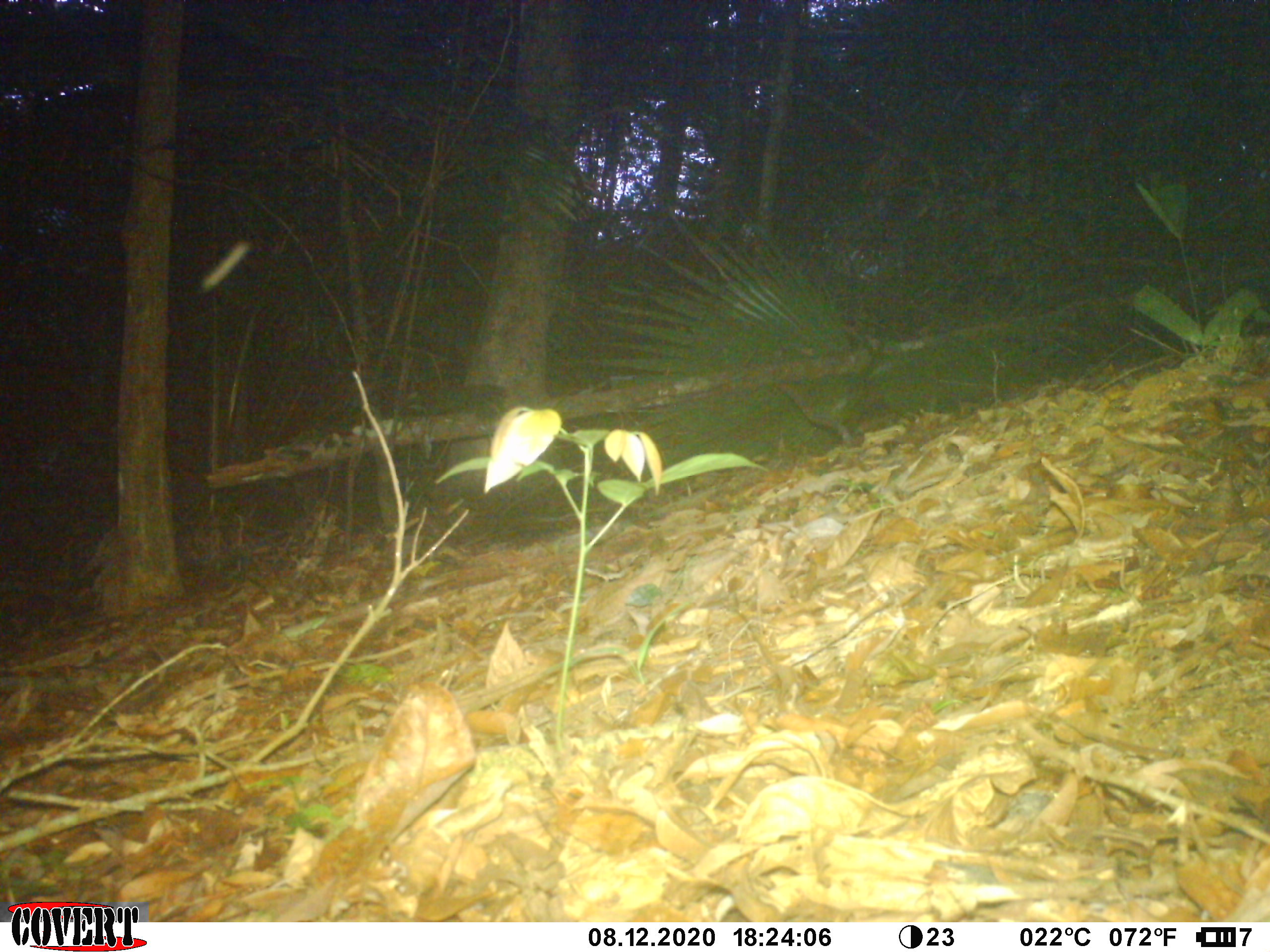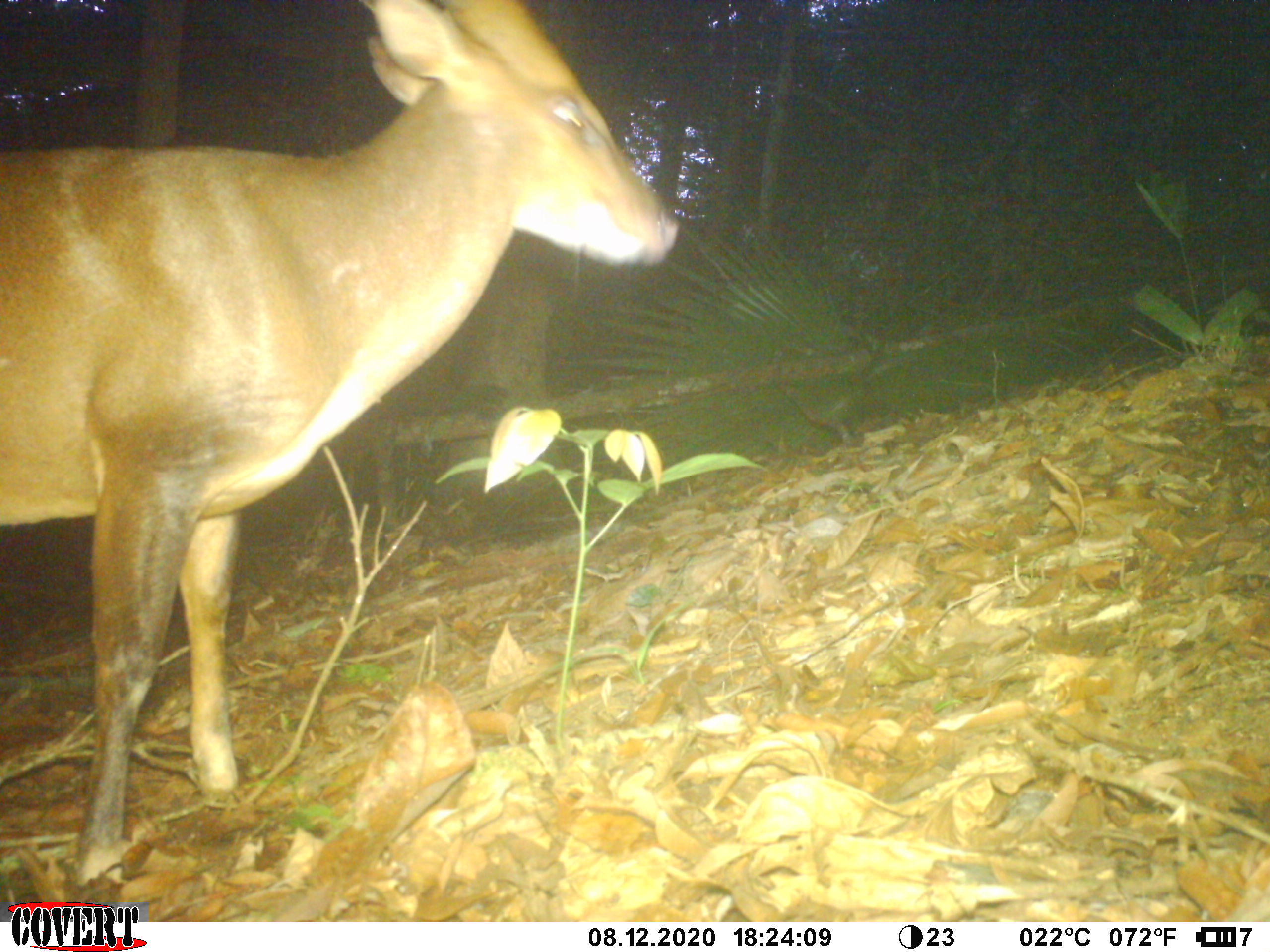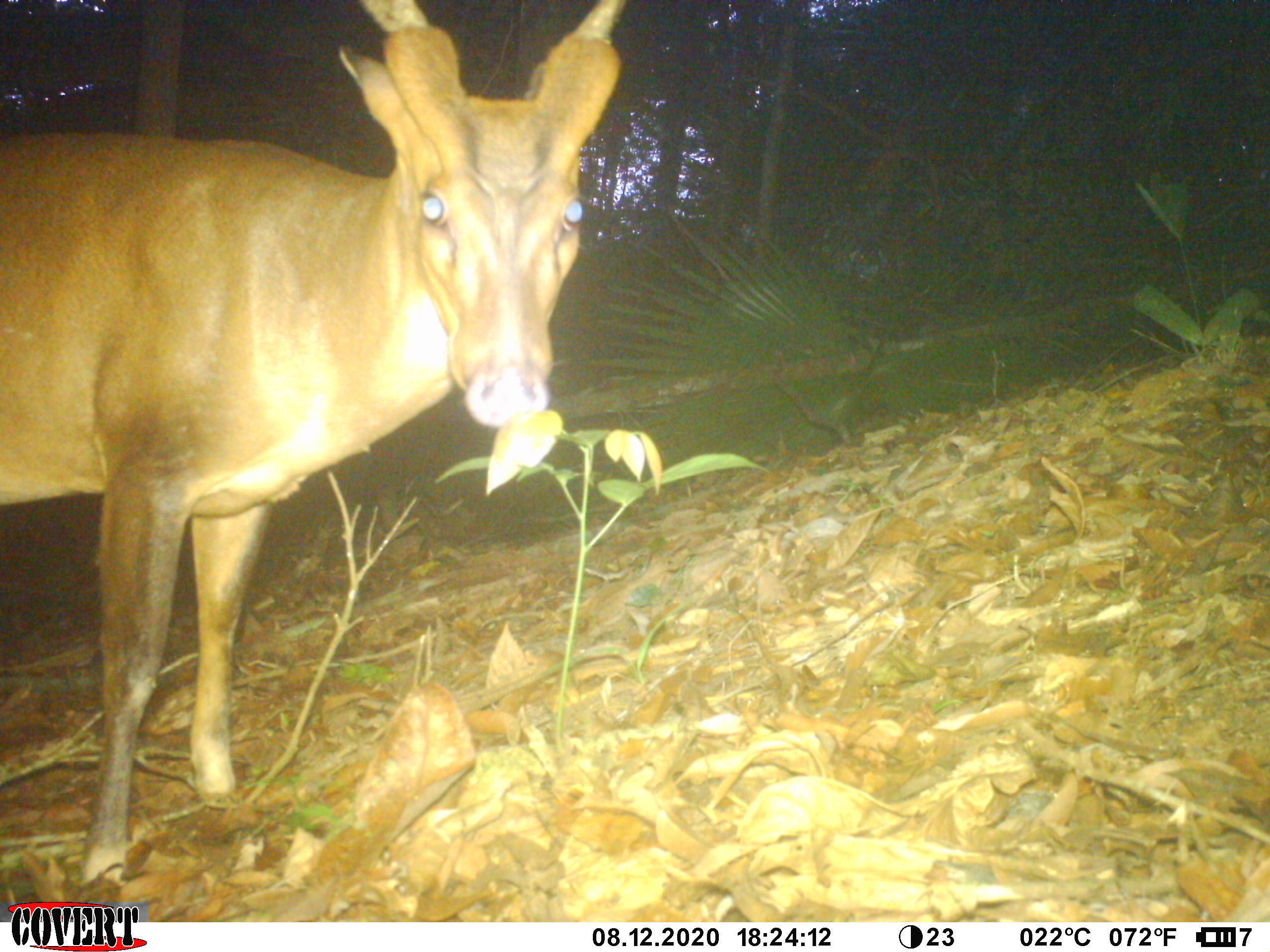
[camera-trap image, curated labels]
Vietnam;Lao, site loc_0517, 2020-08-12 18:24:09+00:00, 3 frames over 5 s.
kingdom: Animalia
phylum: Chordata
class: Mammalia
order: Artiodactyla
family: Cervidae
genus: Muntiacus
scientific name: Muntiacus vuquangensis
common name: large-antlered muntjac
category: large antlered muntjac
Large antlered muntjac (large-antlered muntjac) (Muntiacus vuquangensis). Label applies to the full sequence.